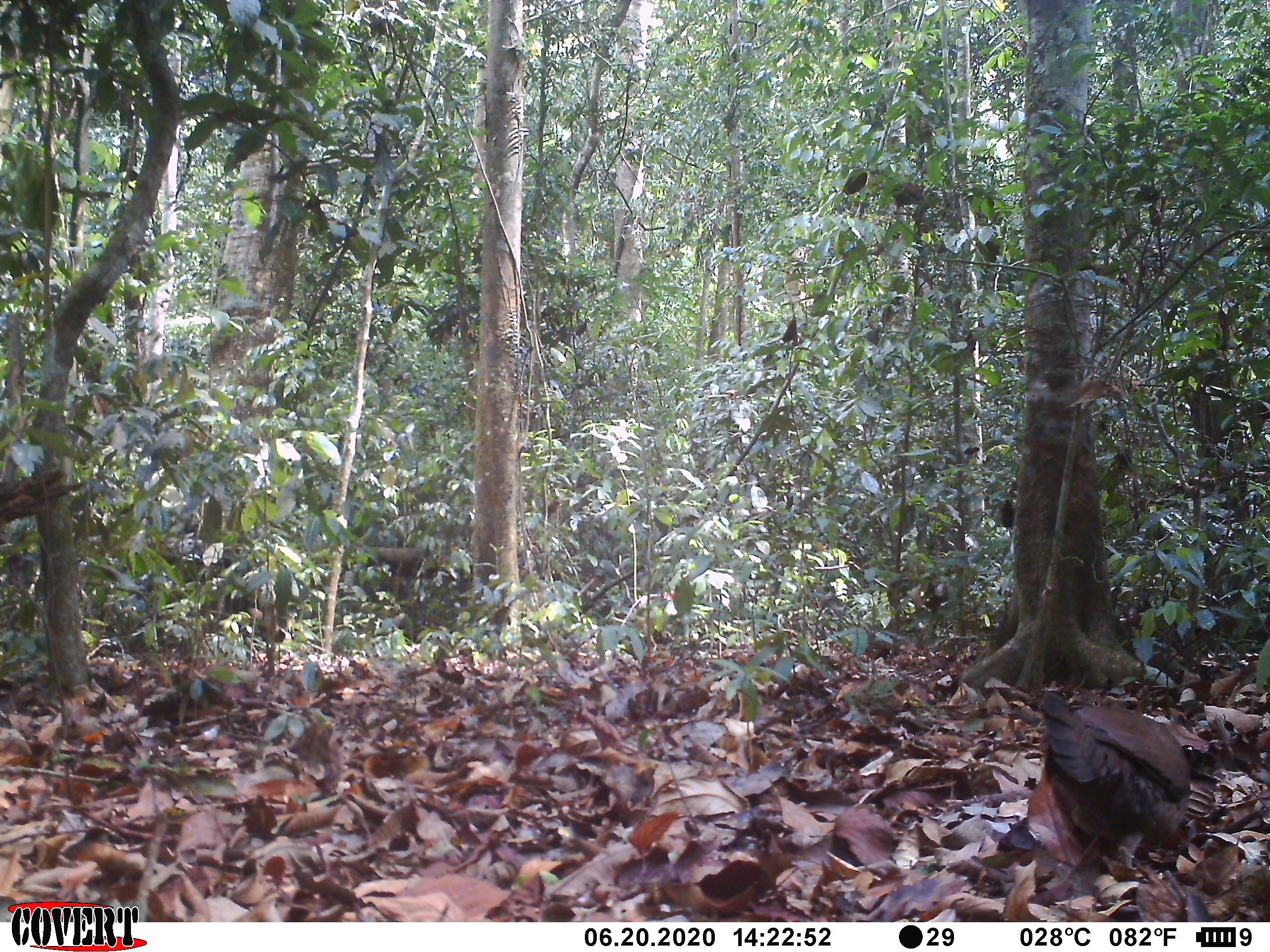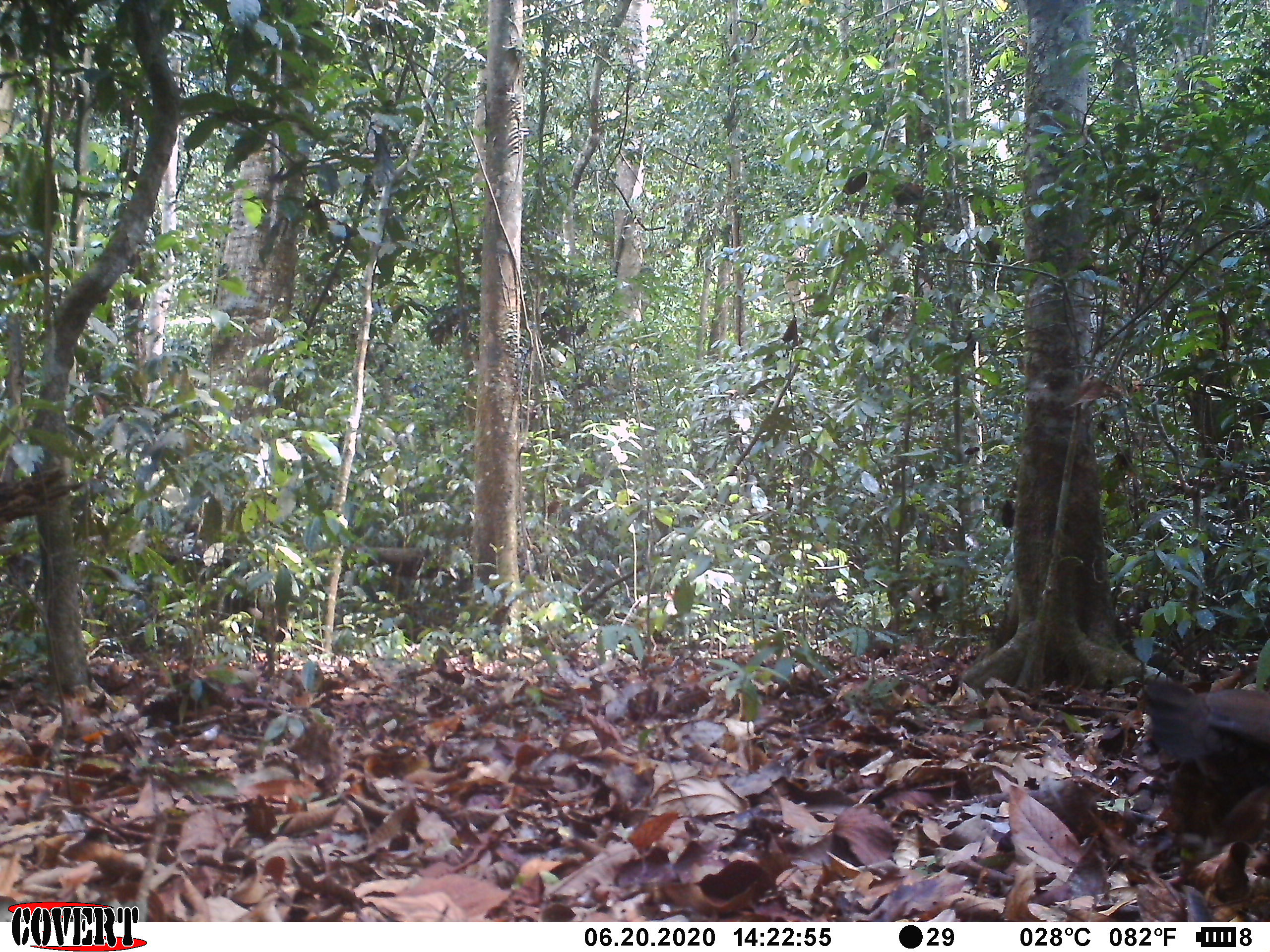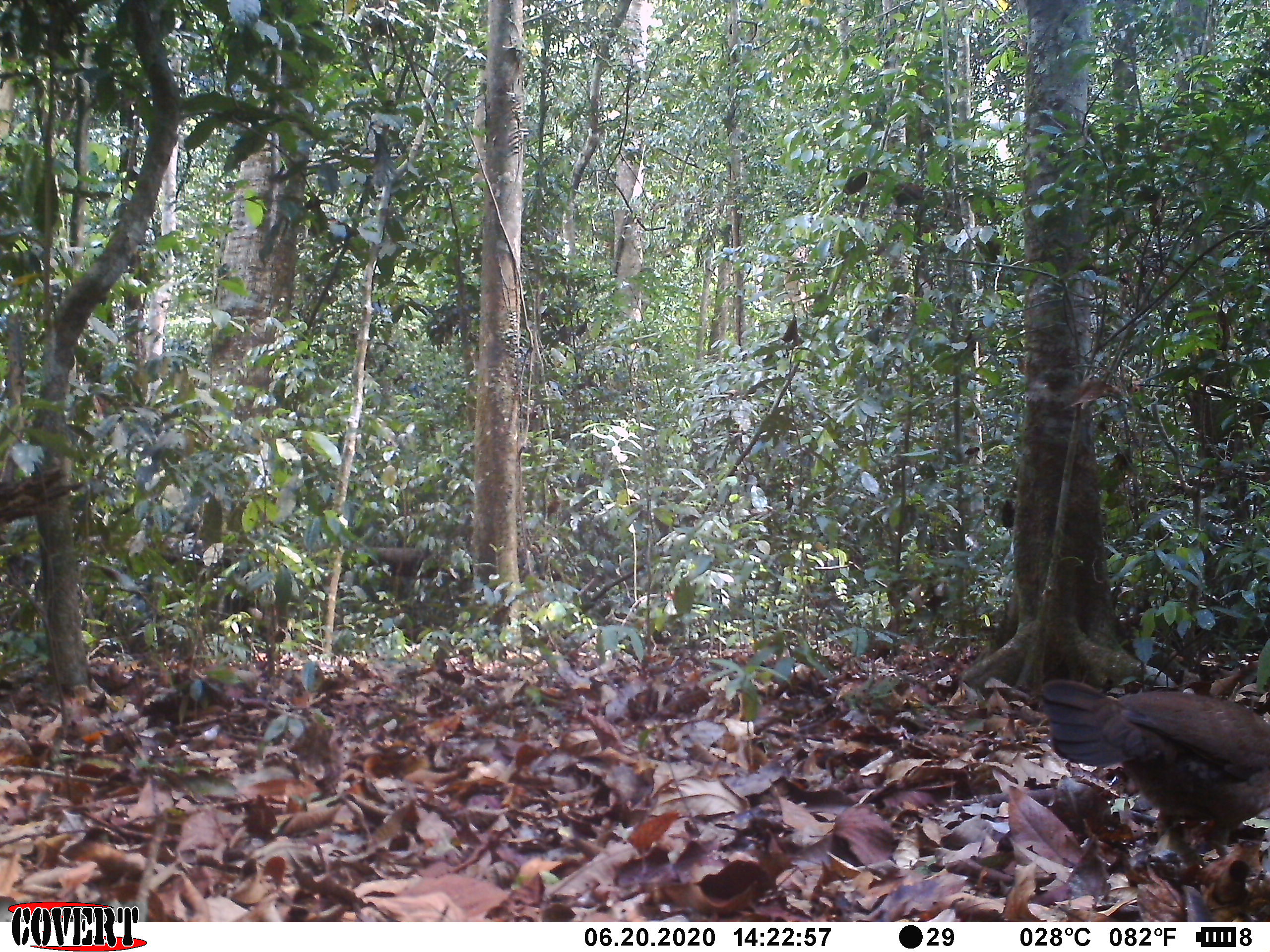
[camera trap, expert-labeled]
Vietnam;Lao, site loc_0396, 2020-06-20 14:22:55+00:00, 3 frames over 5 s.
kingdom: Animalia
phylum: Chordata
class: Aves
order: Galliformes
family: Phasianidae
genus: Gallus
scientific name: Gallus gallus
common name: red junglefowl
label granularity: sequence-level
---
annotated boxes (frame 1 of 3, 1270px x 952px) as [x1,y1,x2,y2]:
red junglefowl: [1039,689,1192,869]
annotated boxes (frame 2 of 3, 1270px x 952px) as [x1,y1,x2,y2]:
red junglefowl: [1140,678,1270,897]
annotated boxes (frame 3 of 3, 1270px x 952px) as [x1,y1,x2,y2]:
red junglefowl: [1040,679,1270,865]